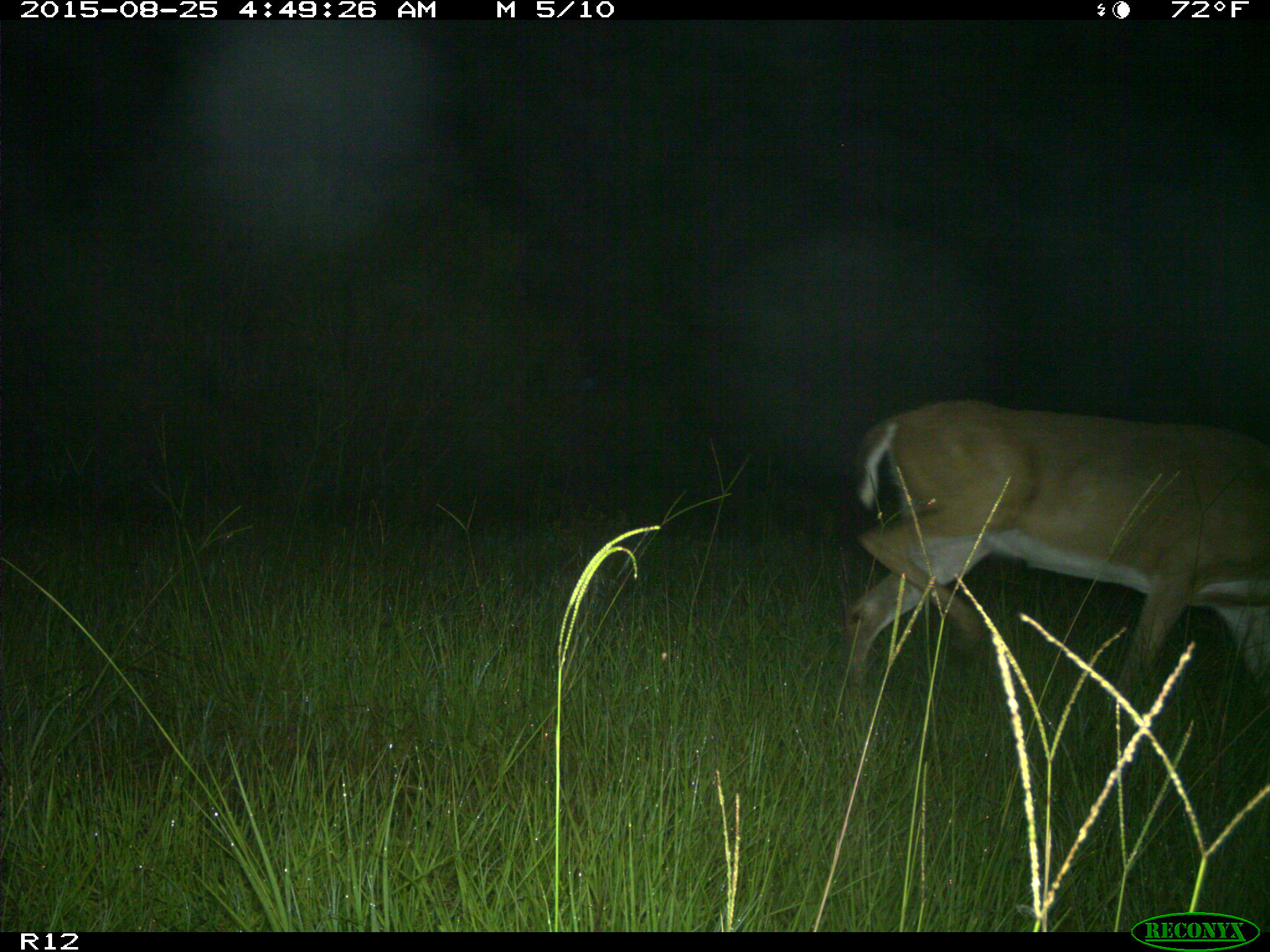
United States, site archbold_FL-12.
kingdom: Animalia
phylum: Chordata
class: Mammalia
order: Artiodactyla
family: Cervidae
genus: Odocoileus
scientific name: Odocoileus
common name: deer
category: unidentified deer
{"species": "unidentified deer (deer) (Odocoileus)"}